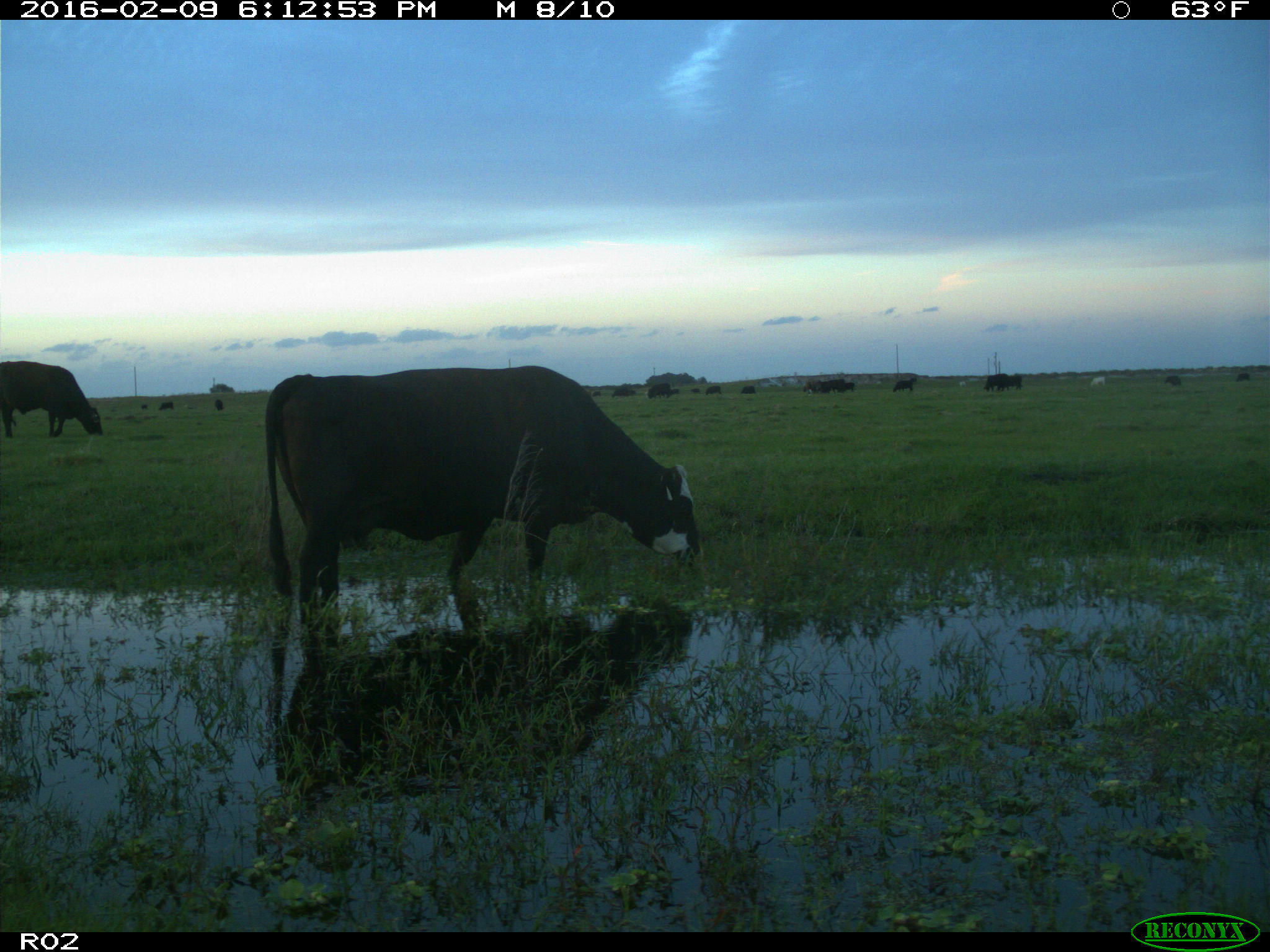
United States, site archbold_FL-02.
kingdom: Animalia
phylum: Chordata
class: Mammalia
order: Artiodactyla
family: Bovidae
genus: Bos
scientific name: Bos taurus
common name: domestic cow